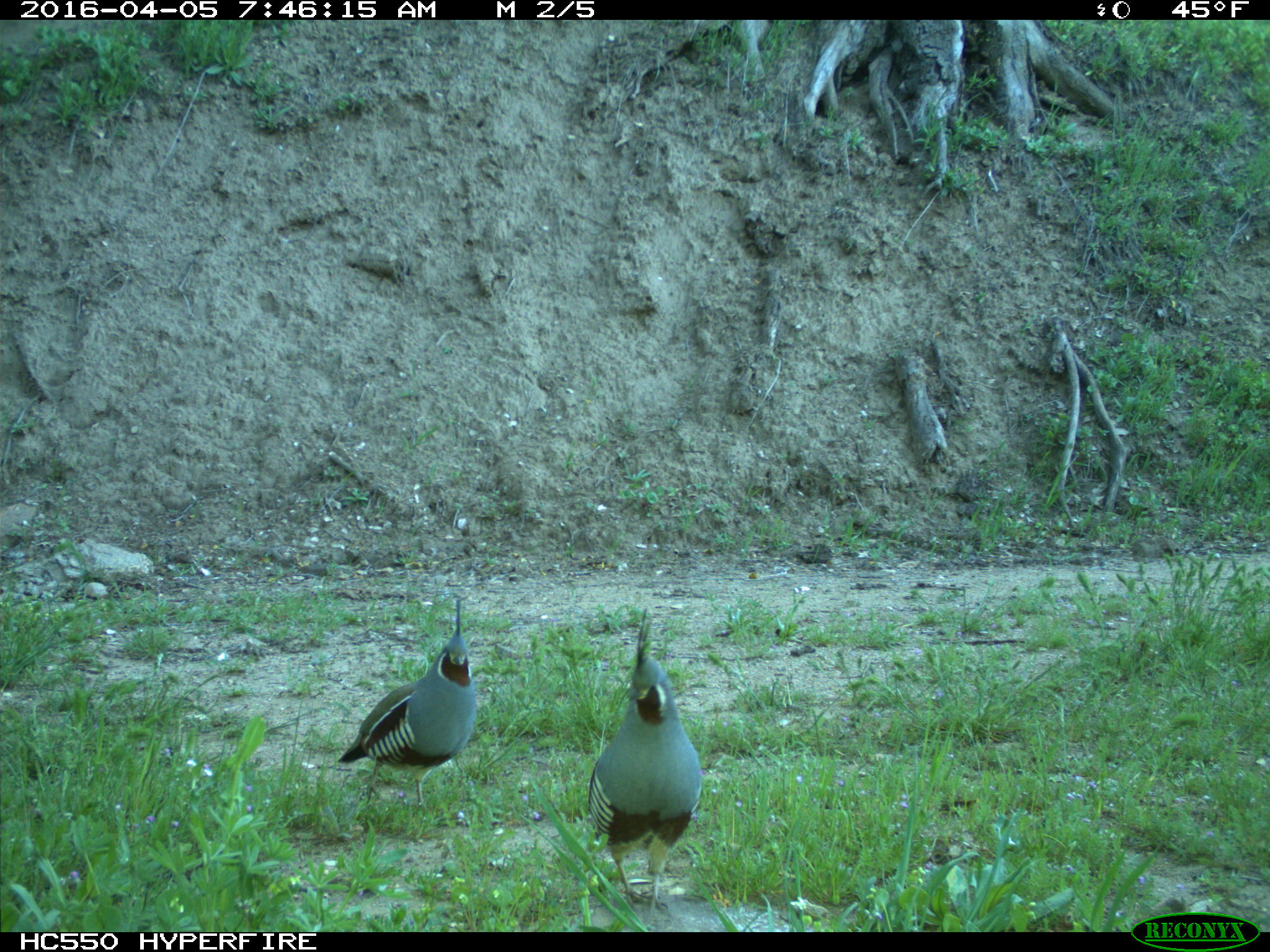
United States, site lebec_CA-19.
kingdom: Animalia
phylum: Chordata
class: Aves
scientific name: Aves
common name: birds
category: unidentified bird